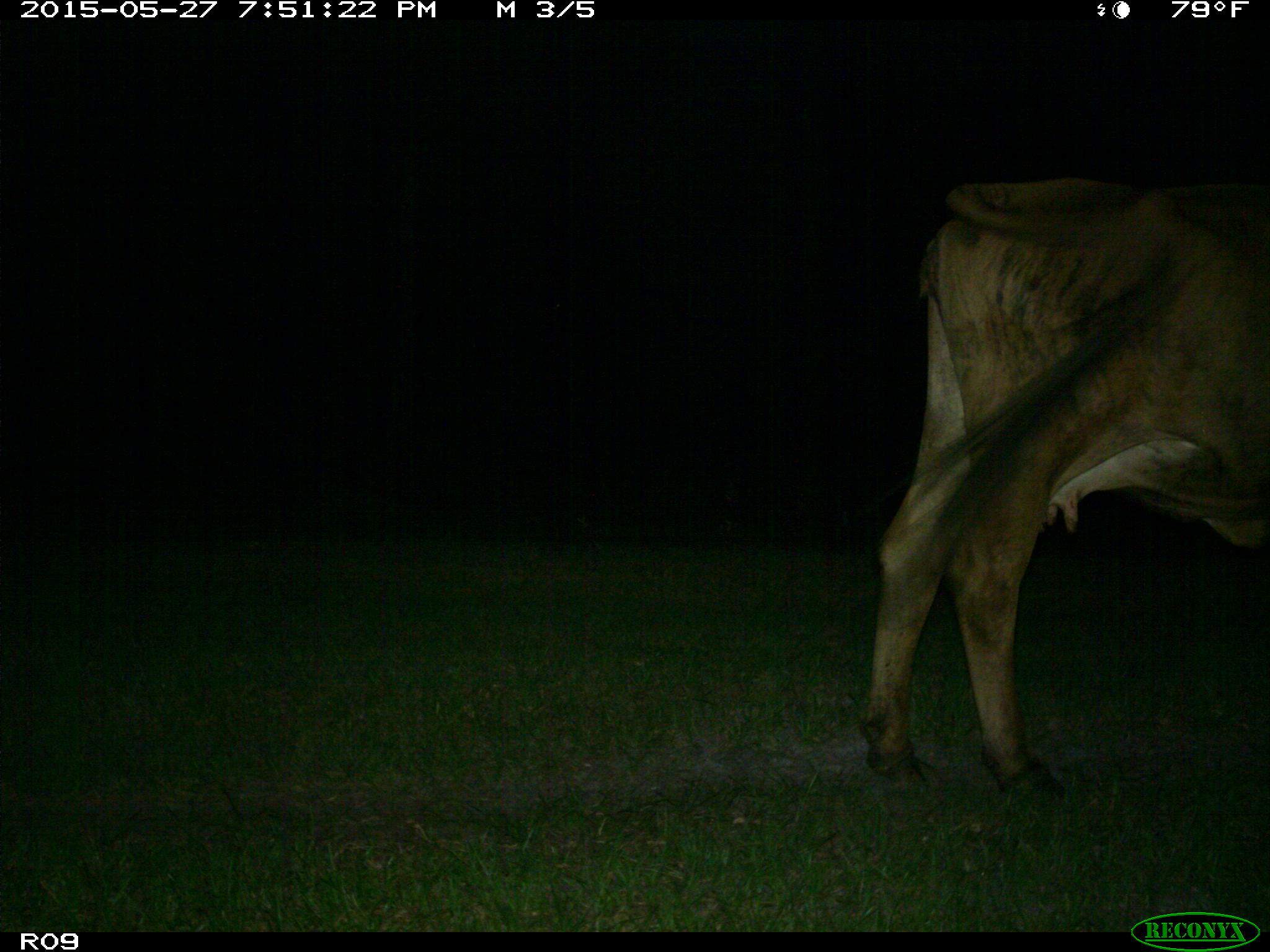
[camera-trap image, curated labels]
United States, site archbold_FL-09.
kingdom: Animalia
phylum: Chordata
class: Mammalia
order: Artiodactyla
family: Bovidae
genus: Bos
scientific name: Bos taurus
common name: domestic cow